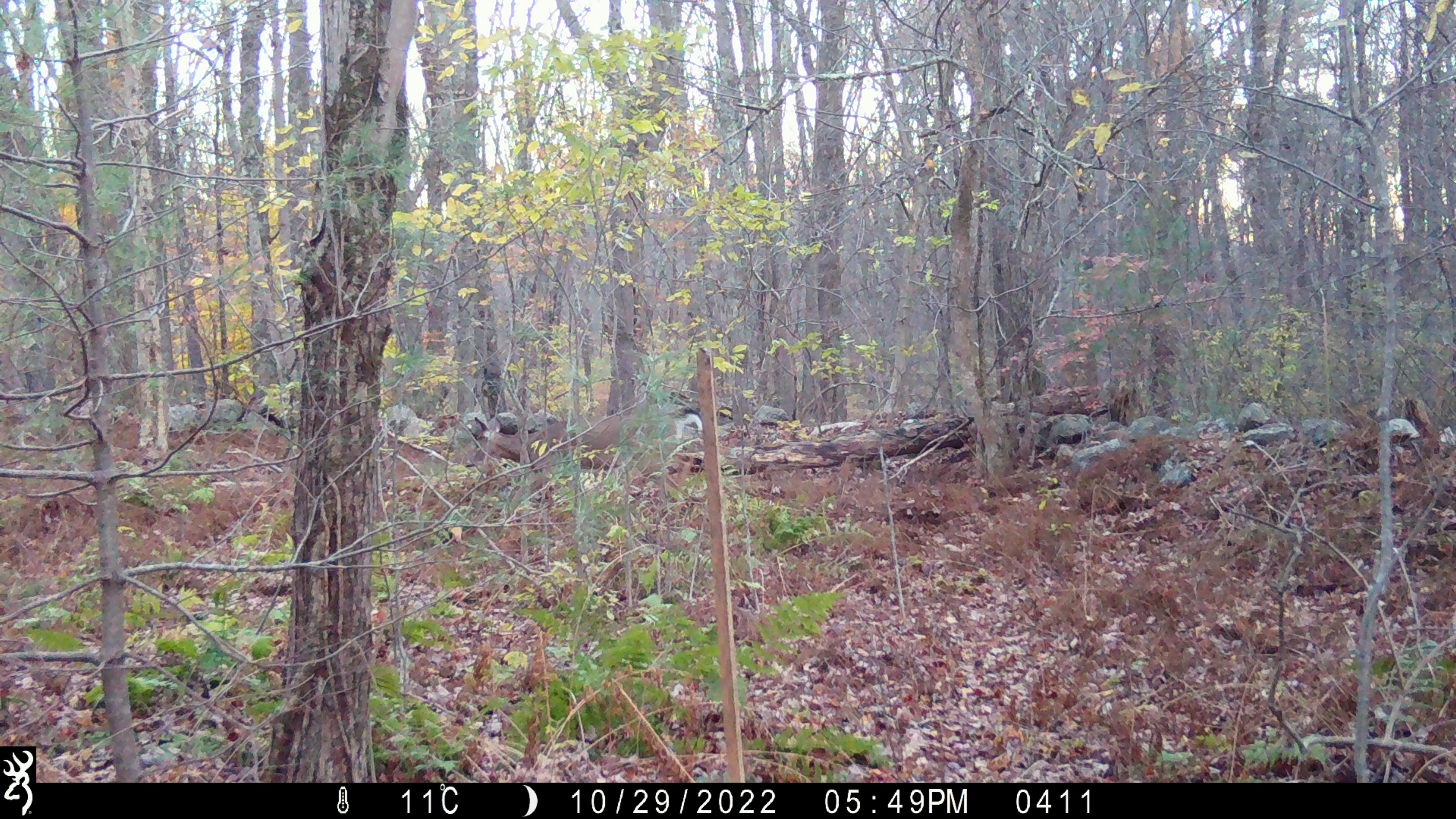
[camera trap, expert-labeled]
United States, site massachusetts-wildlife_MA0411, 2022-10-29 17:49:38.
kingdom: Animalia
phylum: Chordata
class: Mammalia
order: Artiodactyla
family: Cervidae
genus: Odocoileus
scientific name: Odocoileus virginianus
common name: white-tailed deer